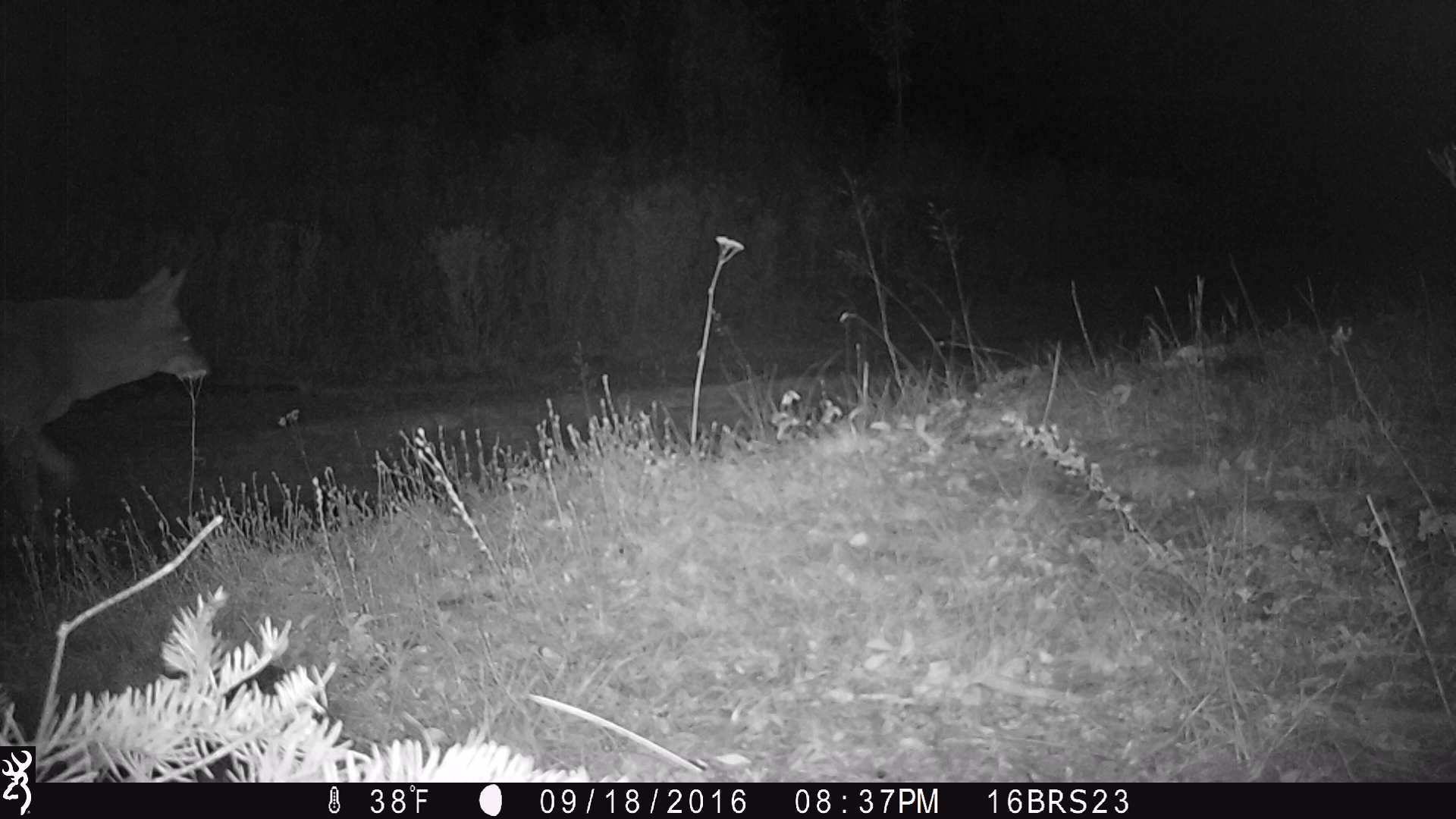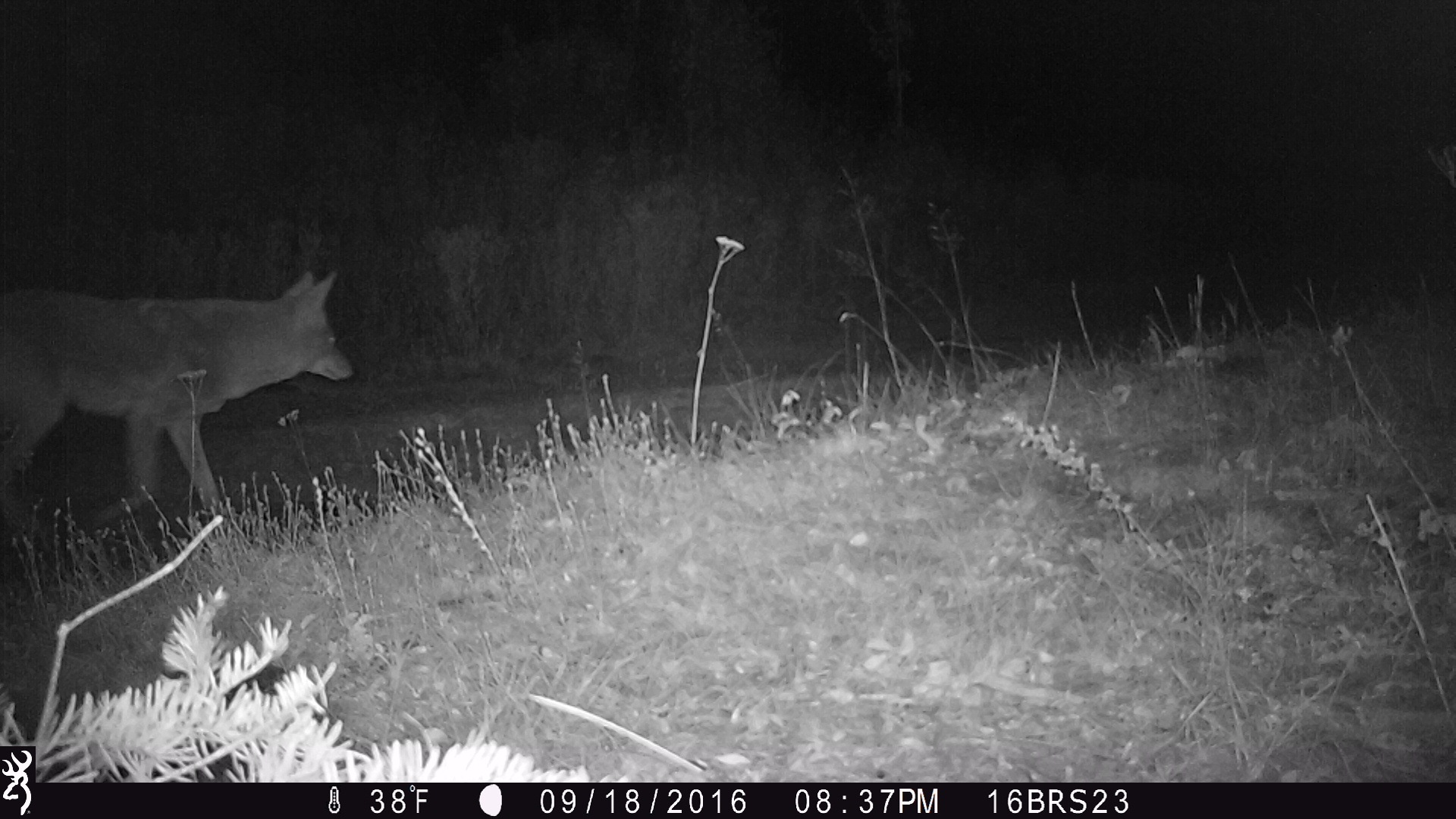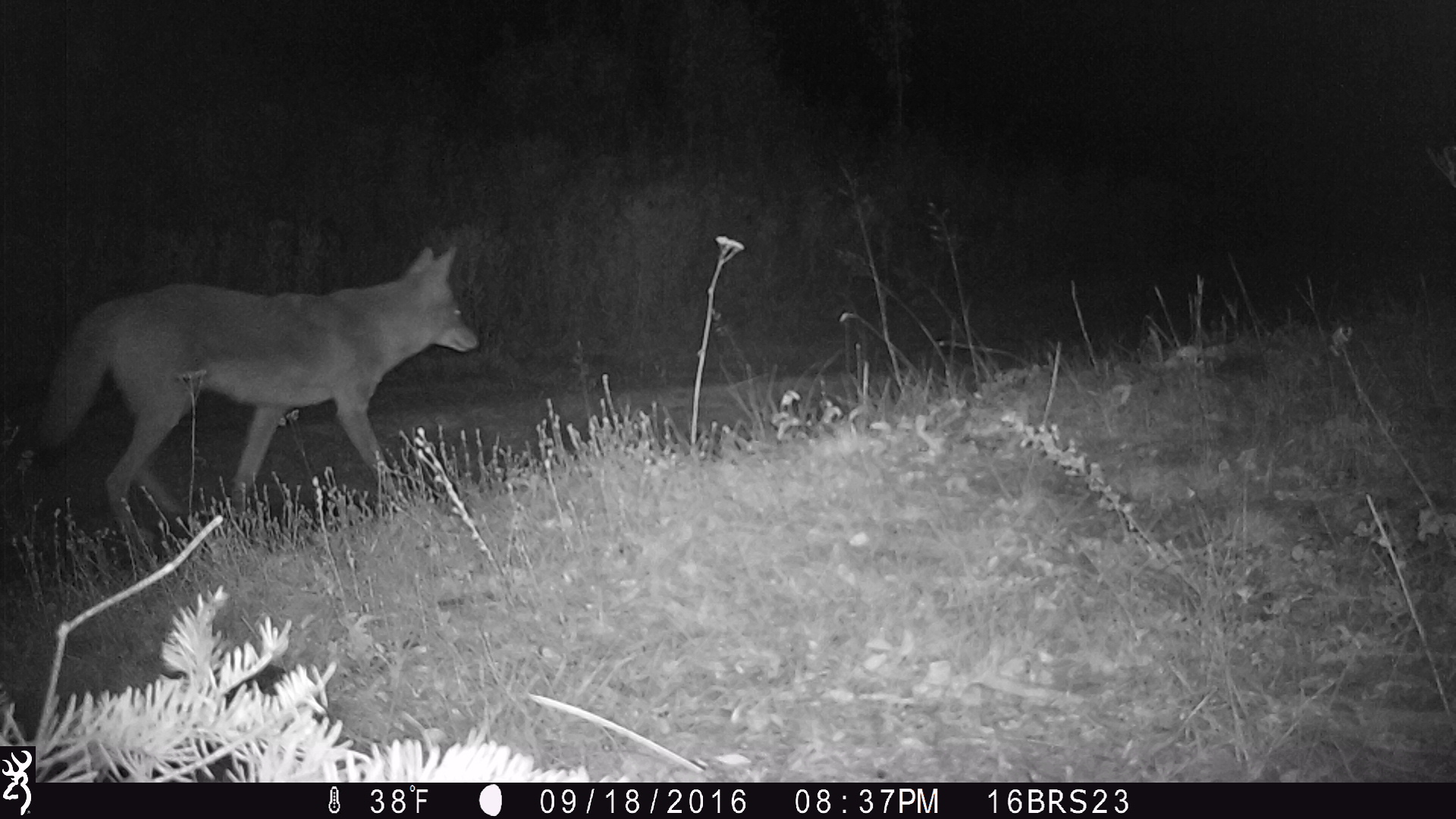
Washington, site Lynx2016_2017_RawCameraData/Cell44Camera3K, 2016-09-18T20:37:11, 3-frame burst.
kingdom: Animalia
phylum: Chordata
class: Mammalia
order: Carnivora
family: Canidae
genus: Canis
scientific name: Canis latrans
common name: coyote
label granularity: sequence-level